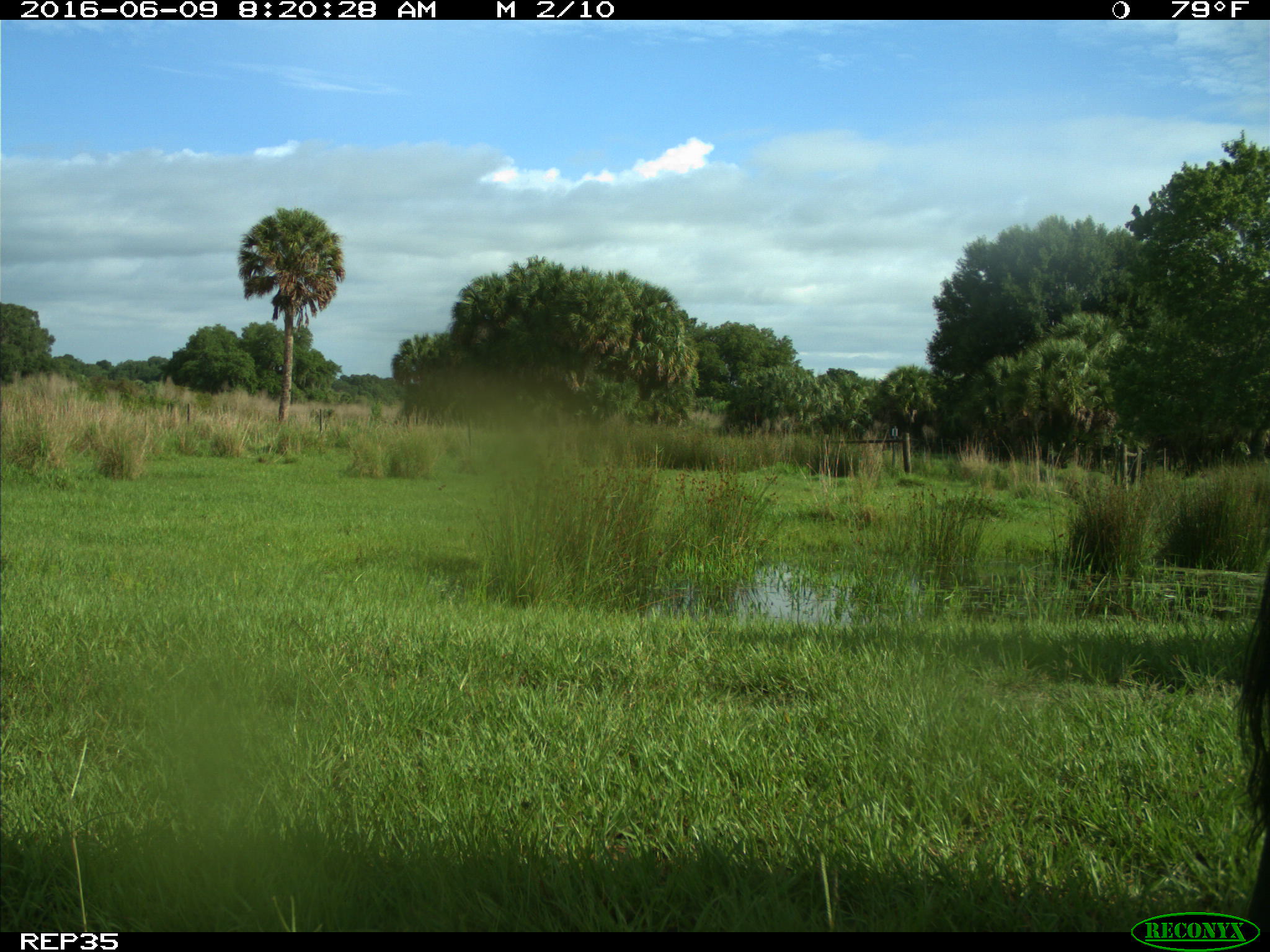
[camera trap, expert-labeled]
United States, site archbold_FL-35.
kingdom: Animalia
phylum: Chordata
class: Mammalia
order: Artiodactyla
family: Bovidae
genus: Bos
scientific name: Bos taurus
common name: domestic cow